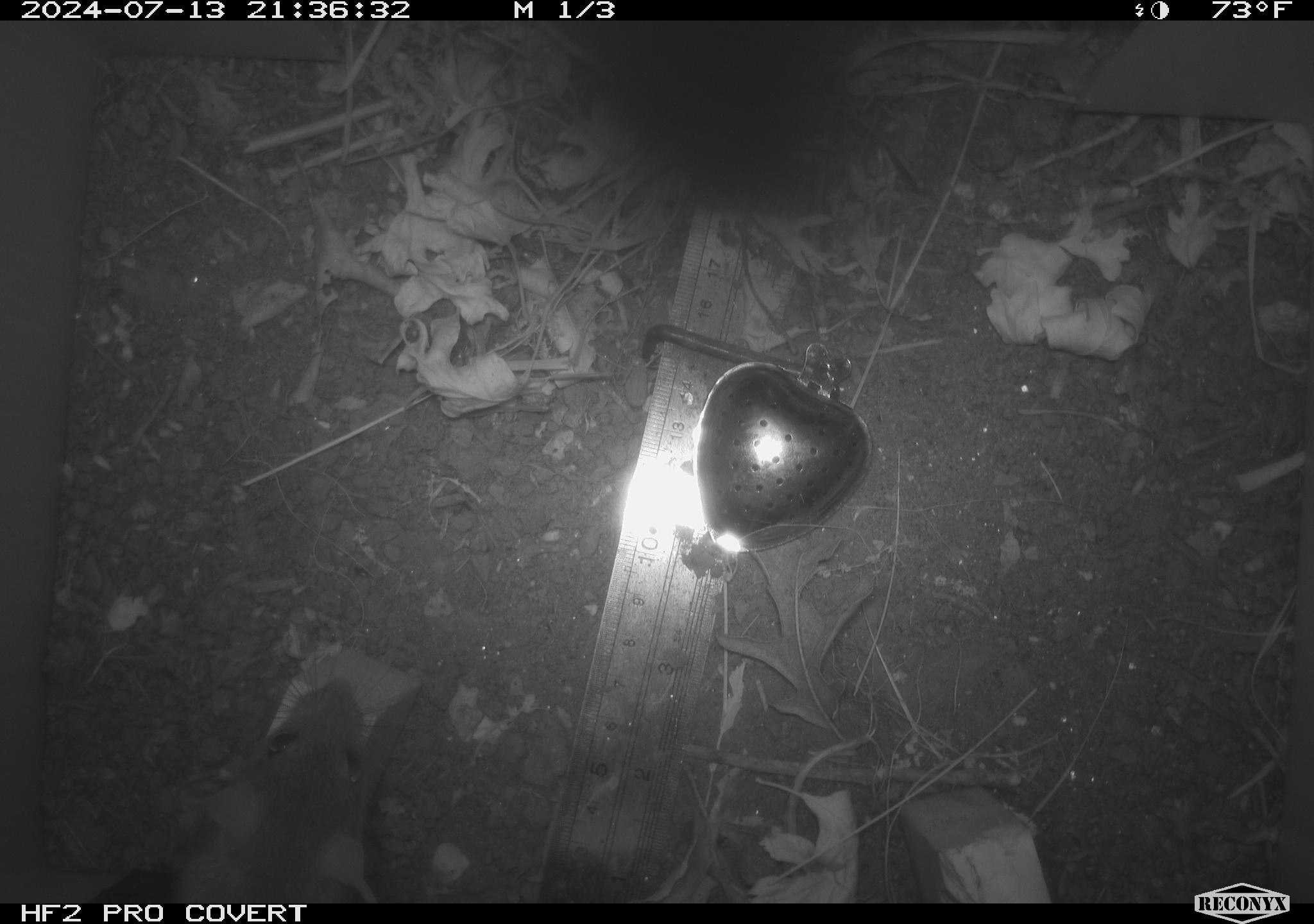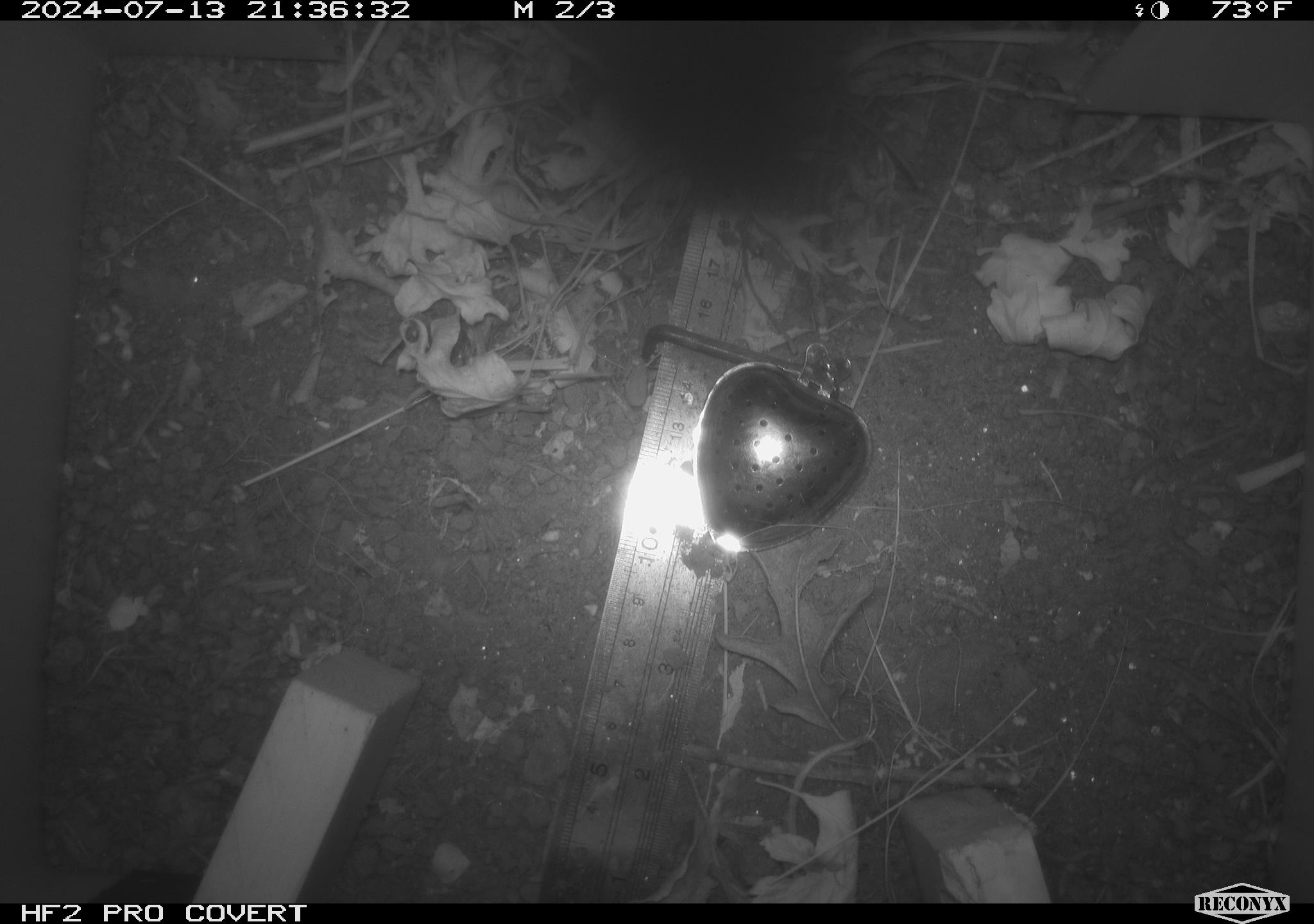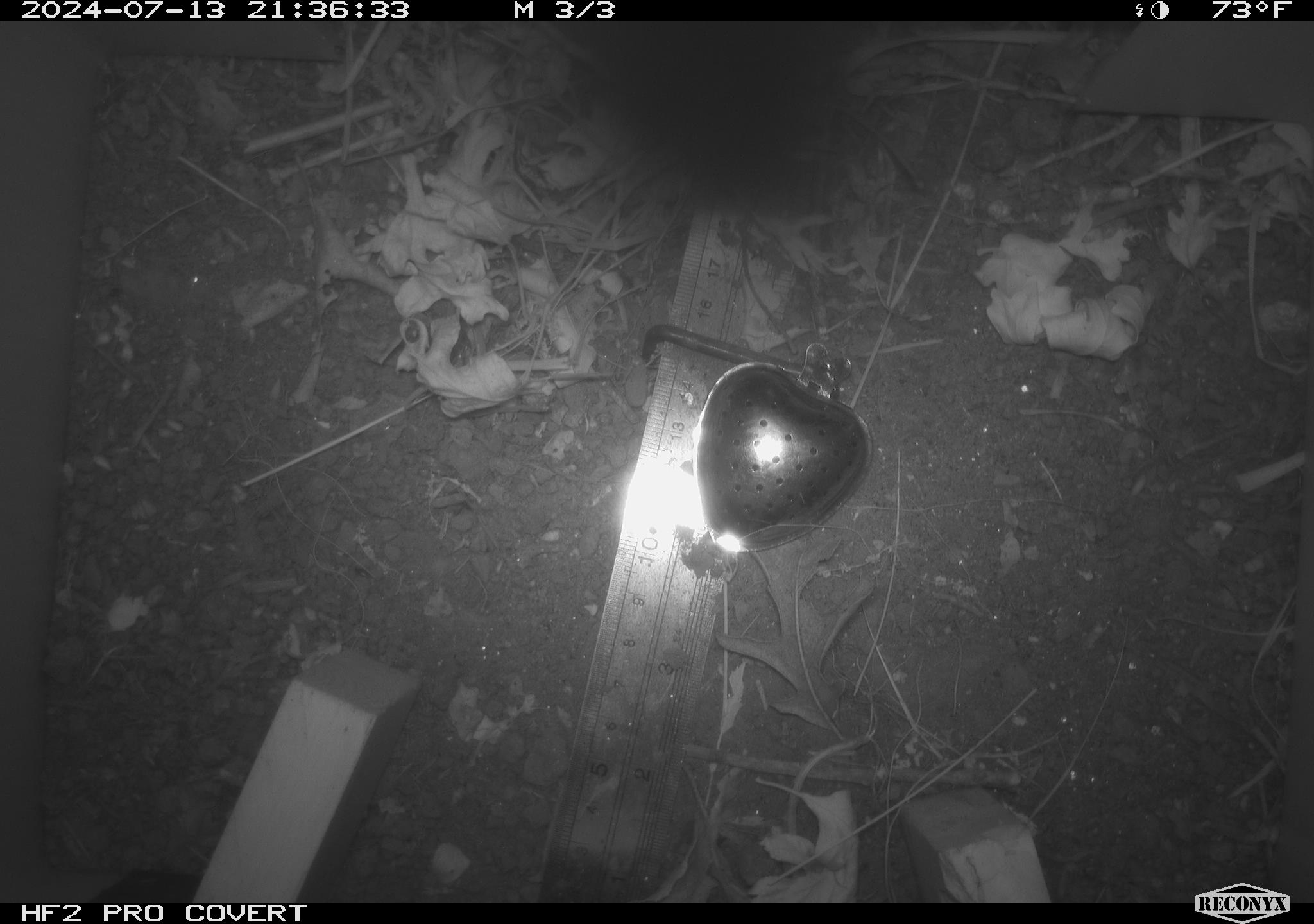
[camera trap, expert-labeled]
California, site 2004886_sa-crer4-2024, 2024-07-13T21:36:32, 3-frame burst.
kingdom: Animalia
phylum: Chordata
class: Mammalia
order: Rodentia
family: Muridae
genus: Rattus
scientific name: Rattus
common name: rat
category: rattus species